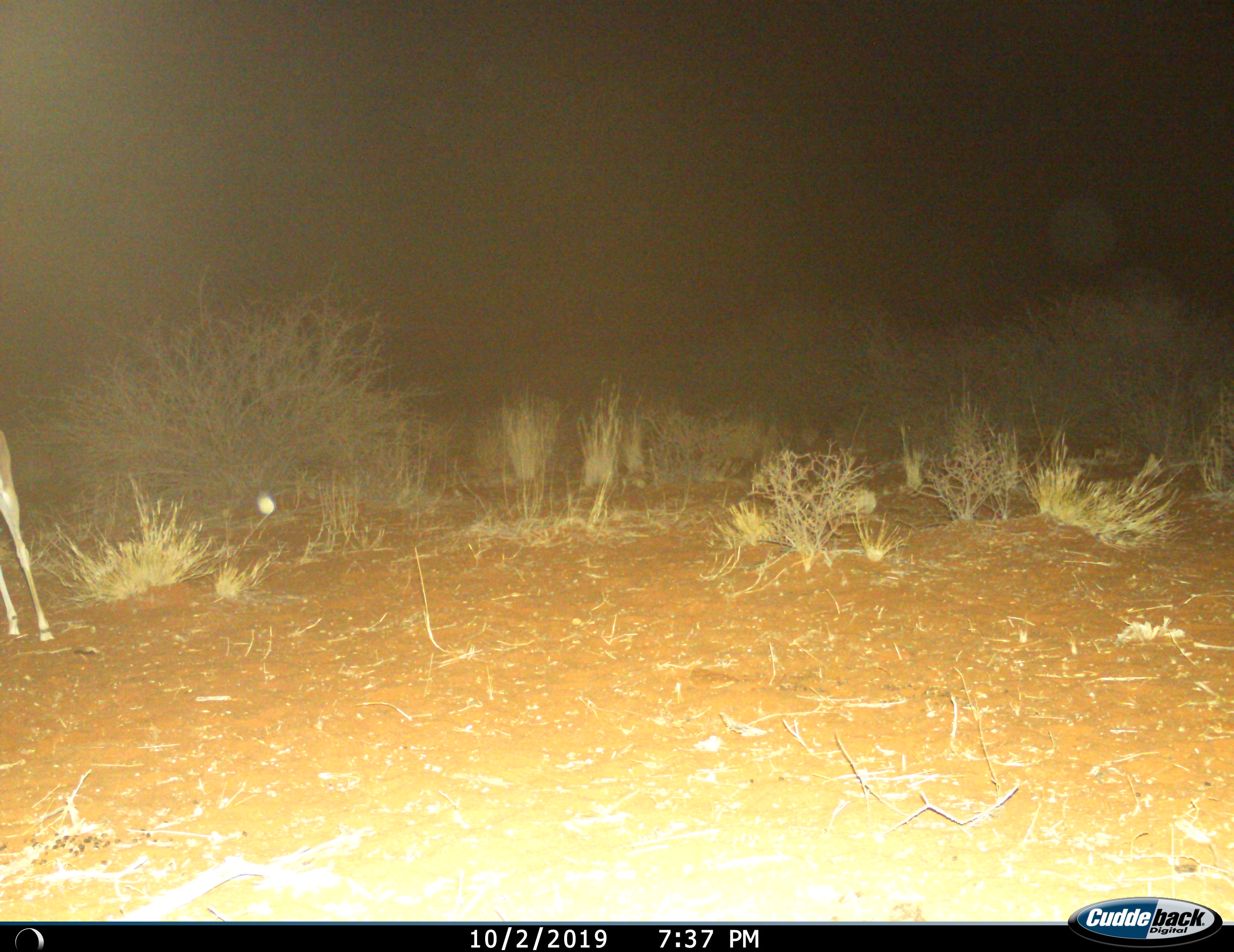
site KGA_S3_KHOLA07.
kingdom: Animalia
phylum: Chordata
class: Mammalia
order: Artiodactyla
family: Bovidae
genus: Antidorcas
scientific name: Antidorcas marsupialis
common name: springbok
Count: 1.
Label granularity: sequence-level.